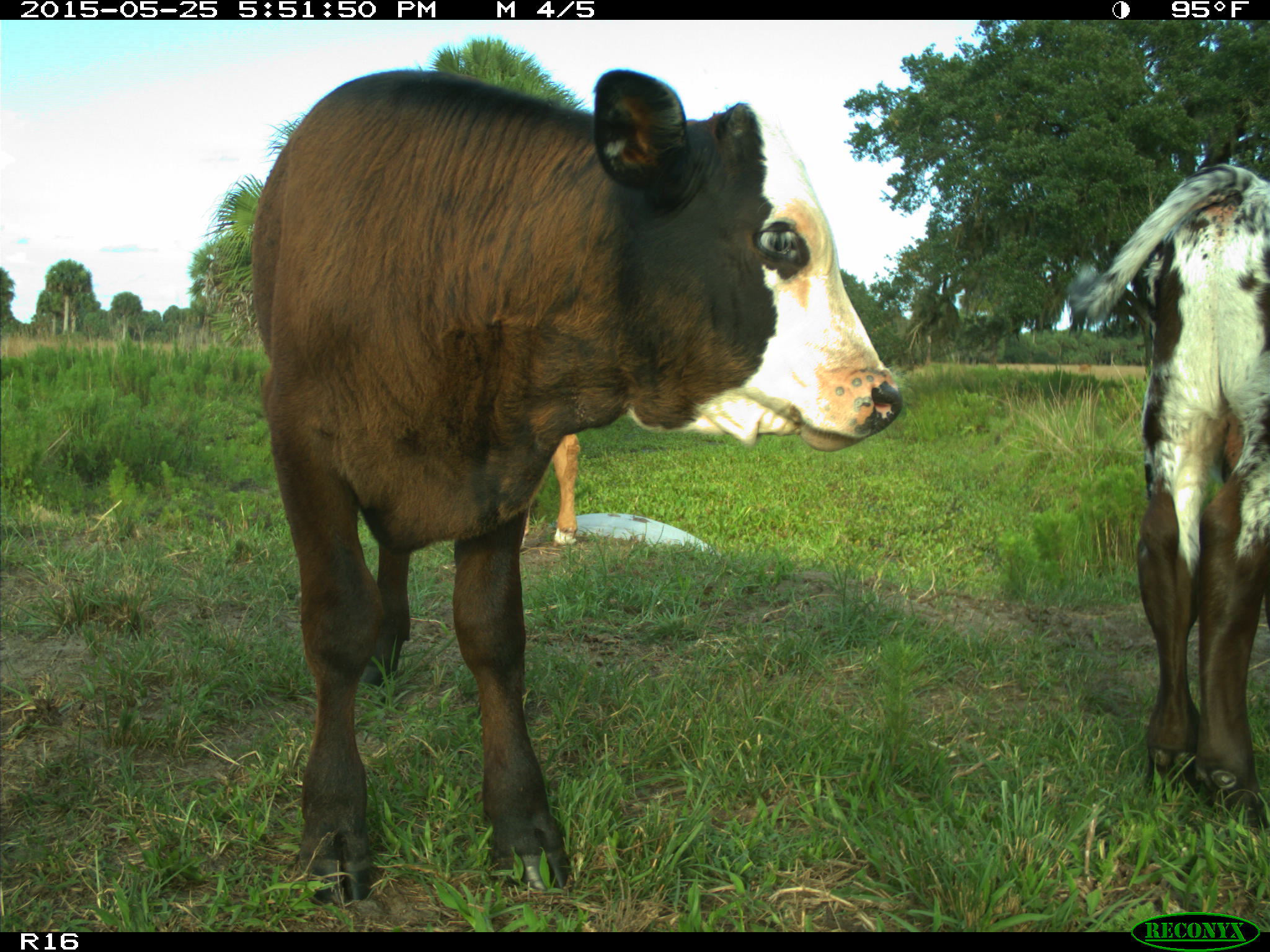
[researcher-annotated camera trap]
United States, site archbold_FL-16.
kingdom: Animalia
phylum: Chordata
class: Mammalia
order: Artiodactyla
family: Bovidae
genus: Bos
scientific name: Bos taurus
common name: domestic cow